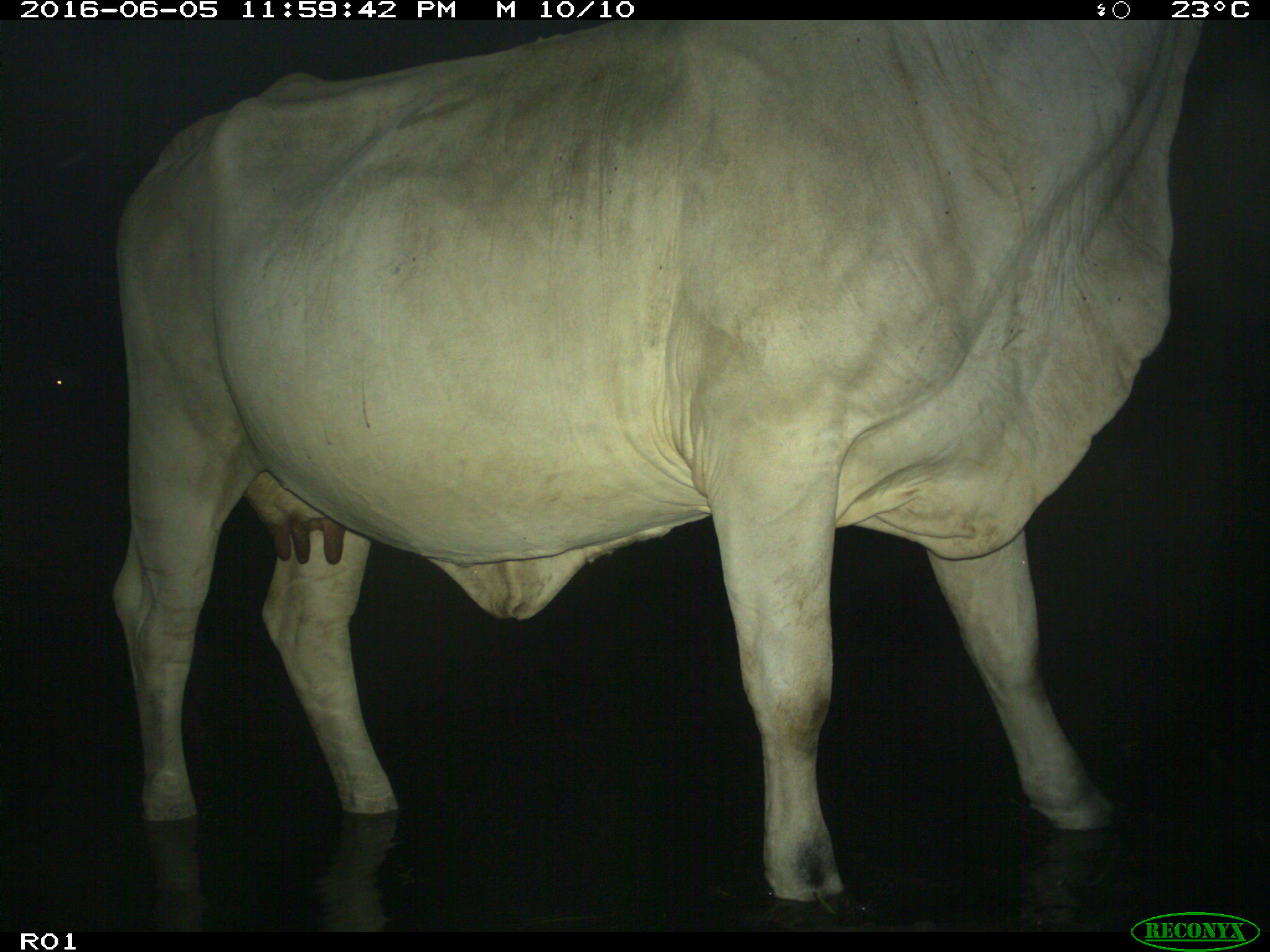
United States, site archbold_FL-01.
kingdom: Animalia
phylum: Chordata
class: Mammalia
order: Artiodactyla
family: Bovidae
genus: Bos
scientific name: Bos taurus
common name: domestic cow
Bos taurus (domestic cow).